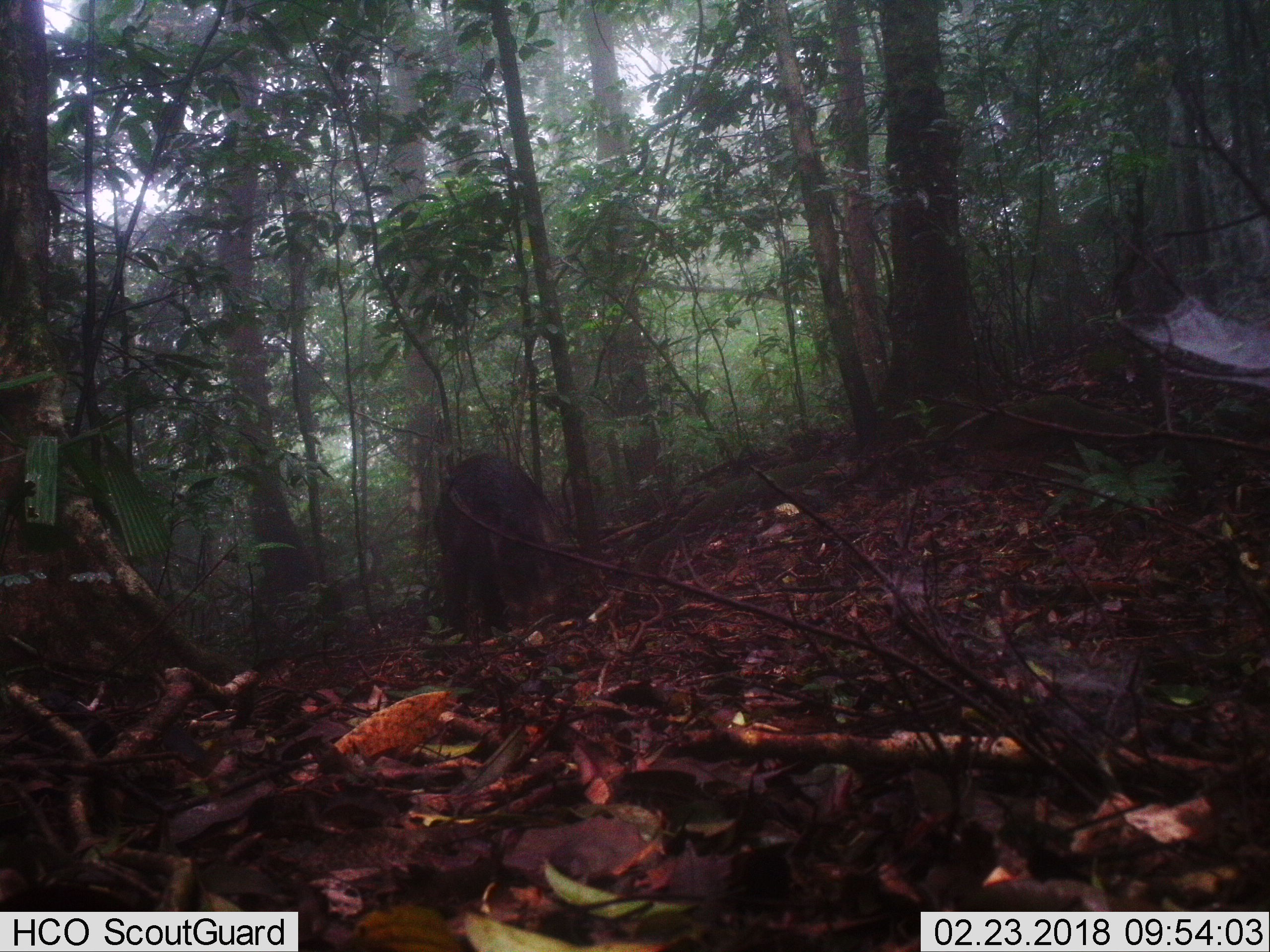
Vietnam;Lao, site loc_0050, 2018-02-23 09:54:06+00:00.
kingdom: Animalia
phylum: Chordata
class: Mammalia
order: Artiodactyla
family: Suidae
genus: Sus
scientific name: Sus scrofa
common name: eurasian wild pig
Eurasian wild pig (Sus scrofa). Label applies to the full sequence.